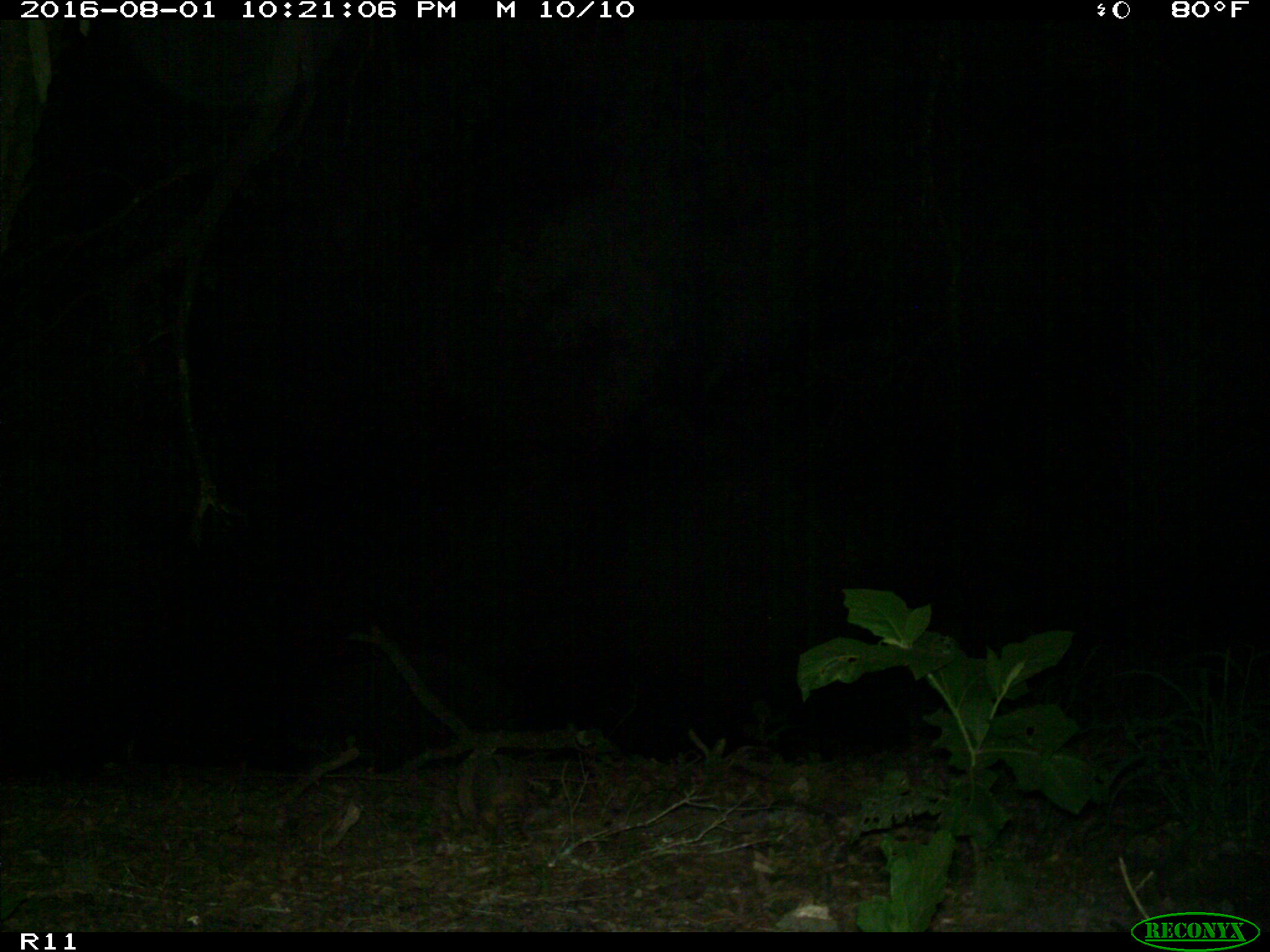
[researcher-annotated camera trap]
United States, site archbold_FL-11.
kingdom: Animalia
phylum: Chordata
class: Mammalia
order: Cingulata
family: Dasypodidae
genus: Dasypus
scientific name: Dasypus novemcinctus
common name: nine-banded armadillo